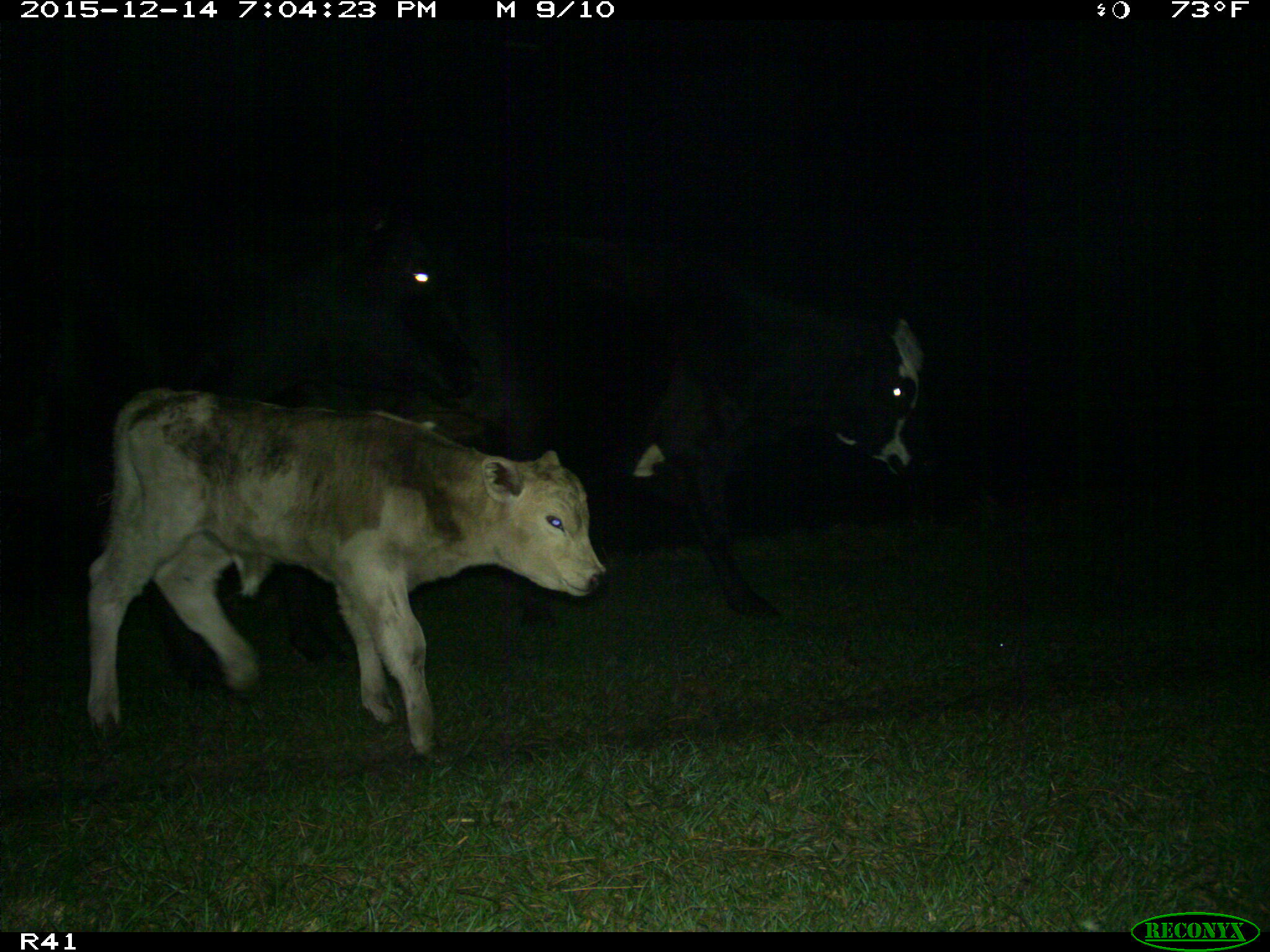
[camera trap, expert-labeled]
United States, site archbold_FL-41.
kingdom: Animalia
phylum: Chordata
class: Mammalia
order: Artiodactyla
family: Bovidae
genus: Bos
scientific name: Bos taurus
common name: domestic cow